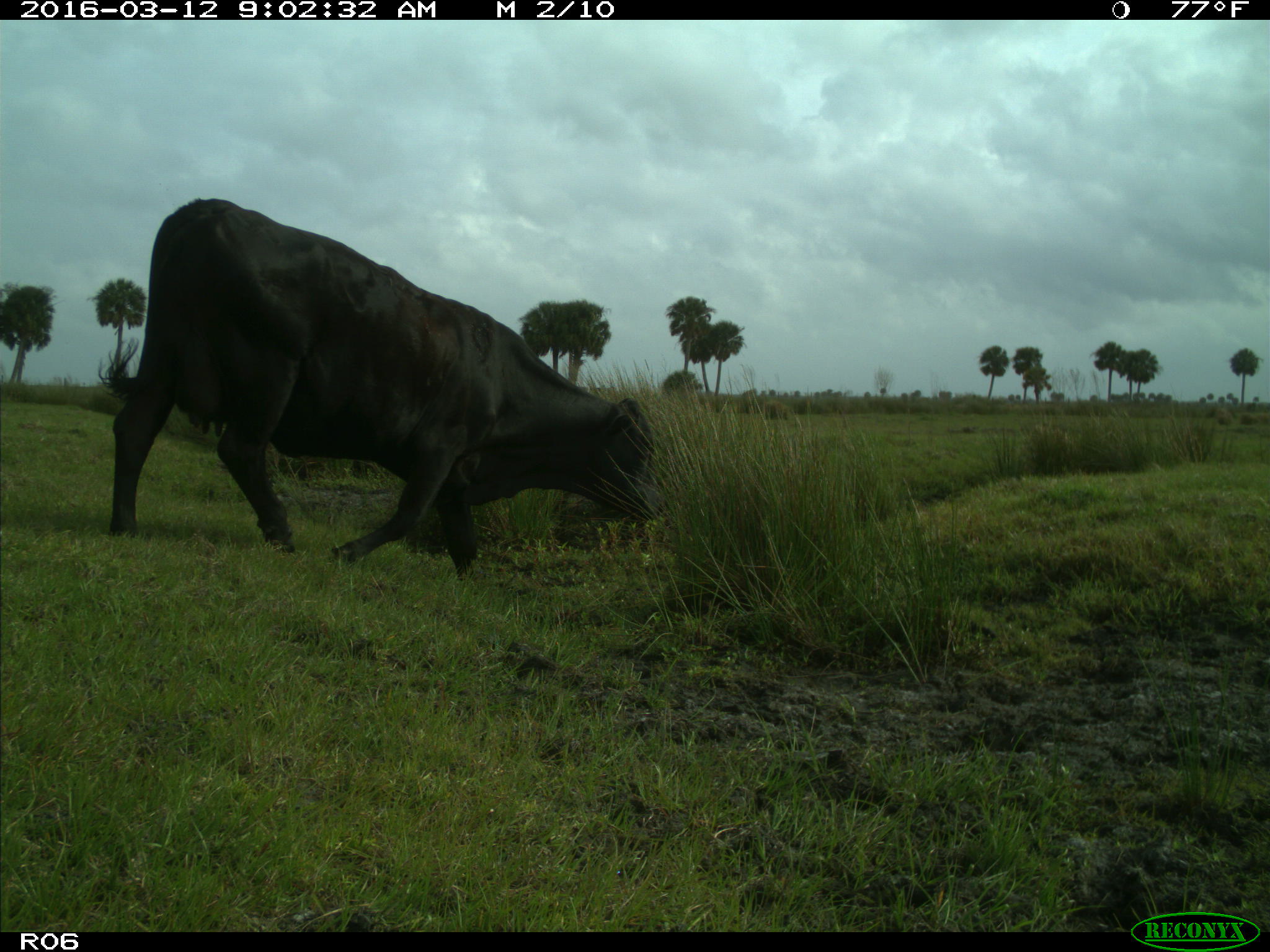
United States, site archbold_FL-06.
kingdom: Animalia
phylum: Chordata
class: Mammalia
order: Artiodactyla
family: Bovidae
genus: Bos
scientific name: Bos taurus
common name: domestic cow